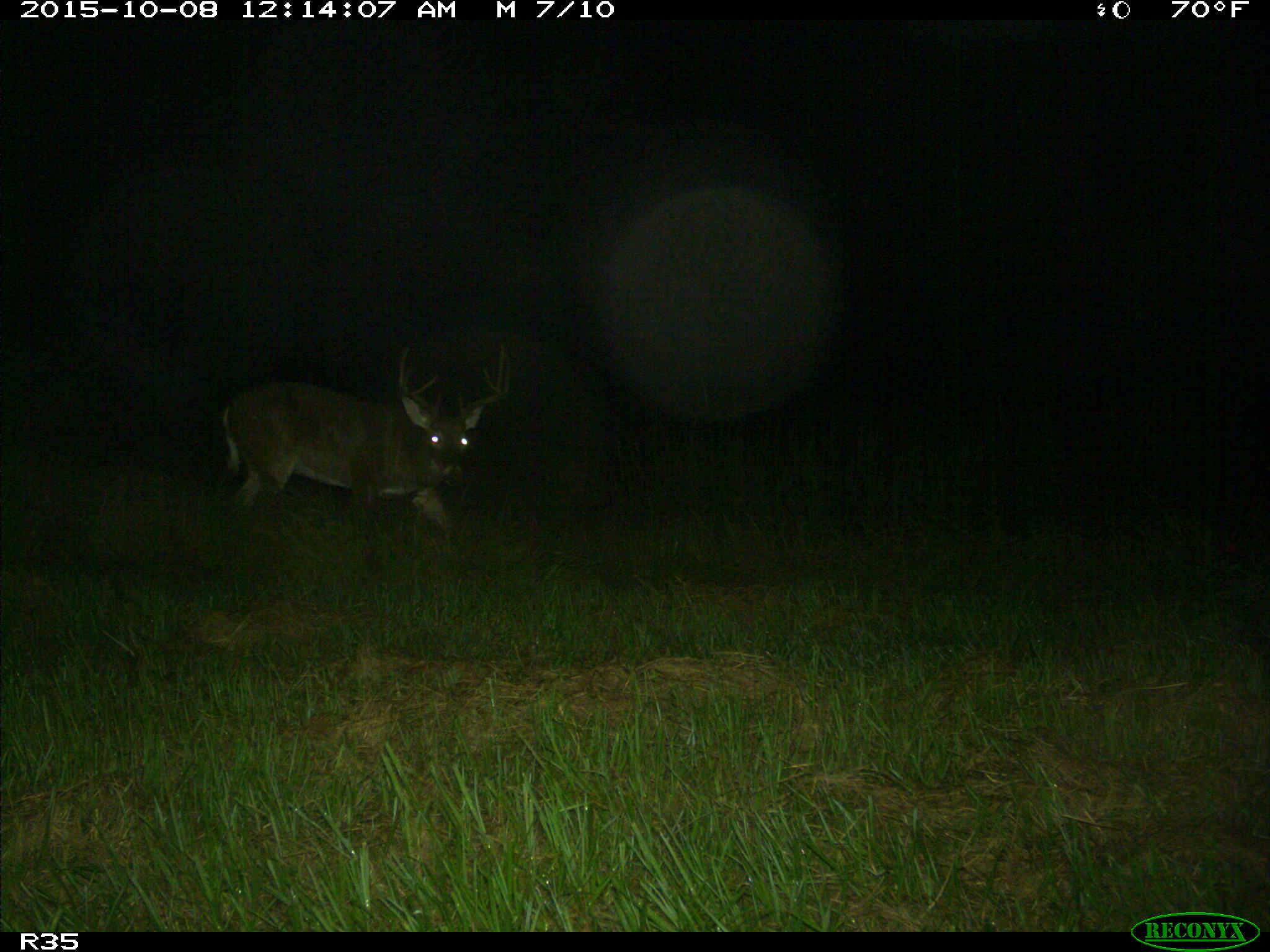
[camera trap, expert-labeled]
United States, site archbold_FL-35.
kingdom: Animalia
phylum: Chordata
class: Mammalia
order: Artiodactyla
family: Cervidae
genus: Odocoileus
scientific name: Odocoileus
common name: deer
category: unidentified deer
Unidentified deer (deer) (Odocoileus).